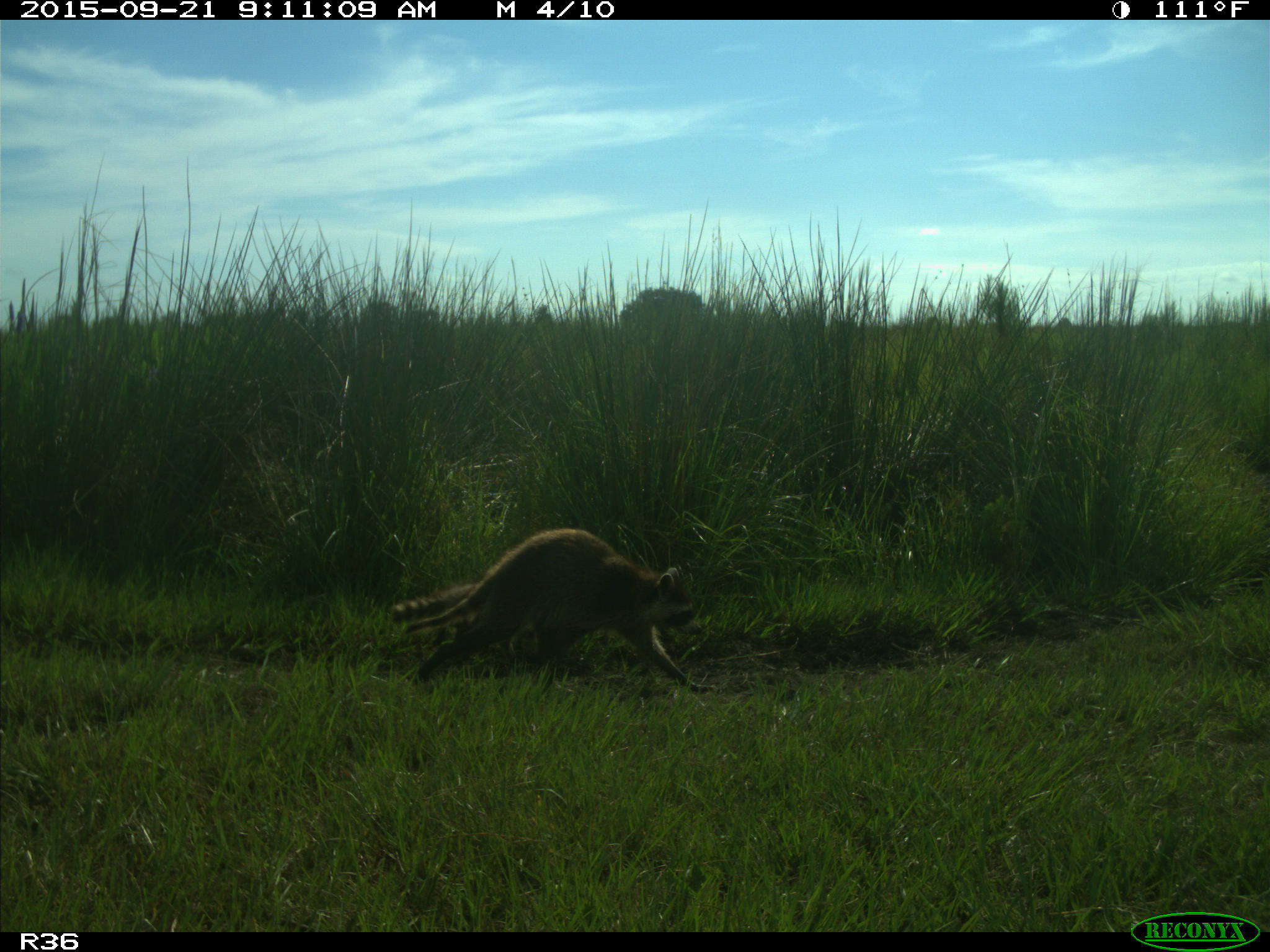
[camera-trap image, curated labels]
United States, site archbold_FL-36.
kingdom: Animalia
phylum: Chordata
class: Mammalia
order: Carnivora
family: Procyonidae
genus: Procyon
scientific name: Procyon lotor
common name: common raccoon